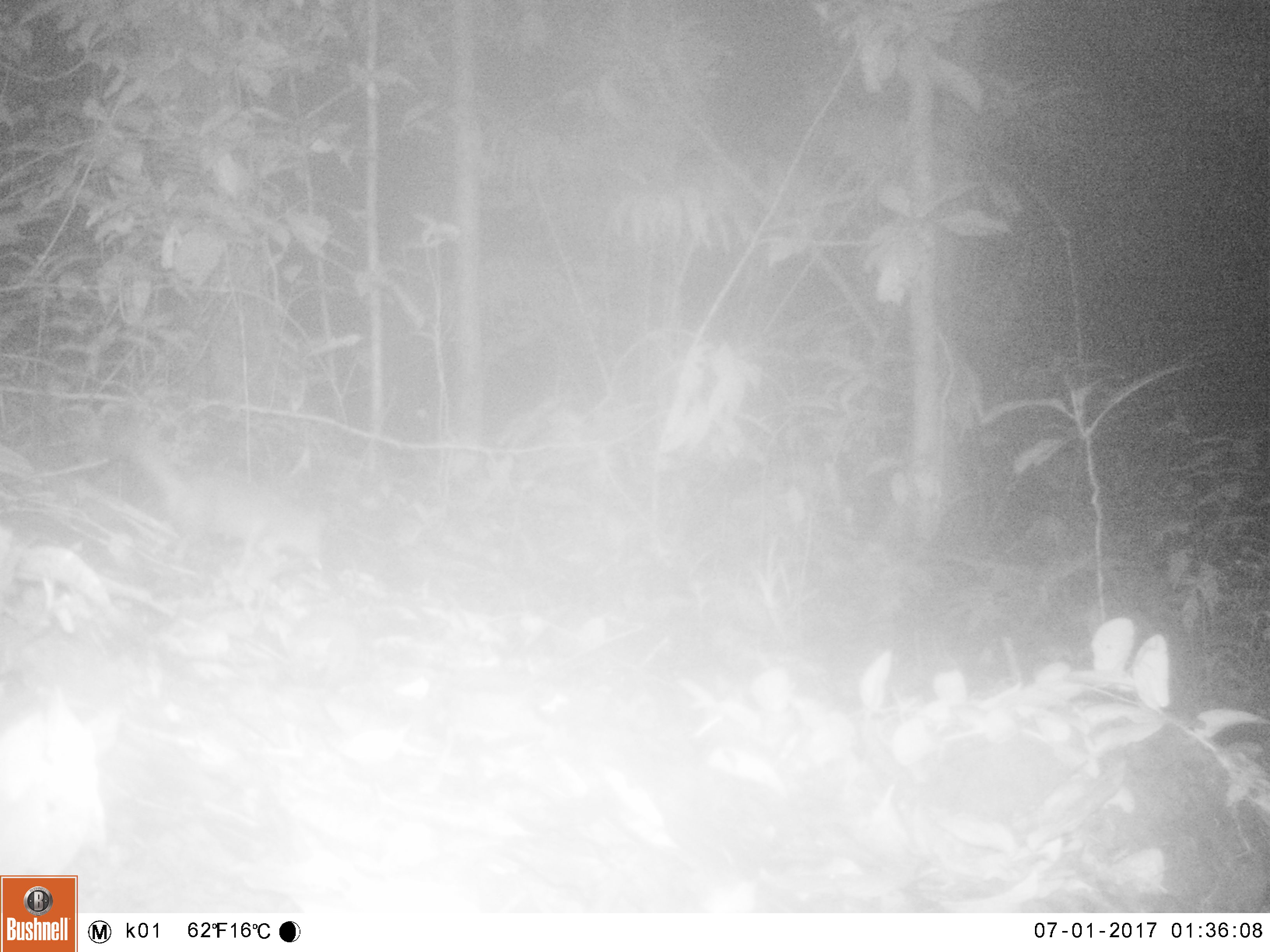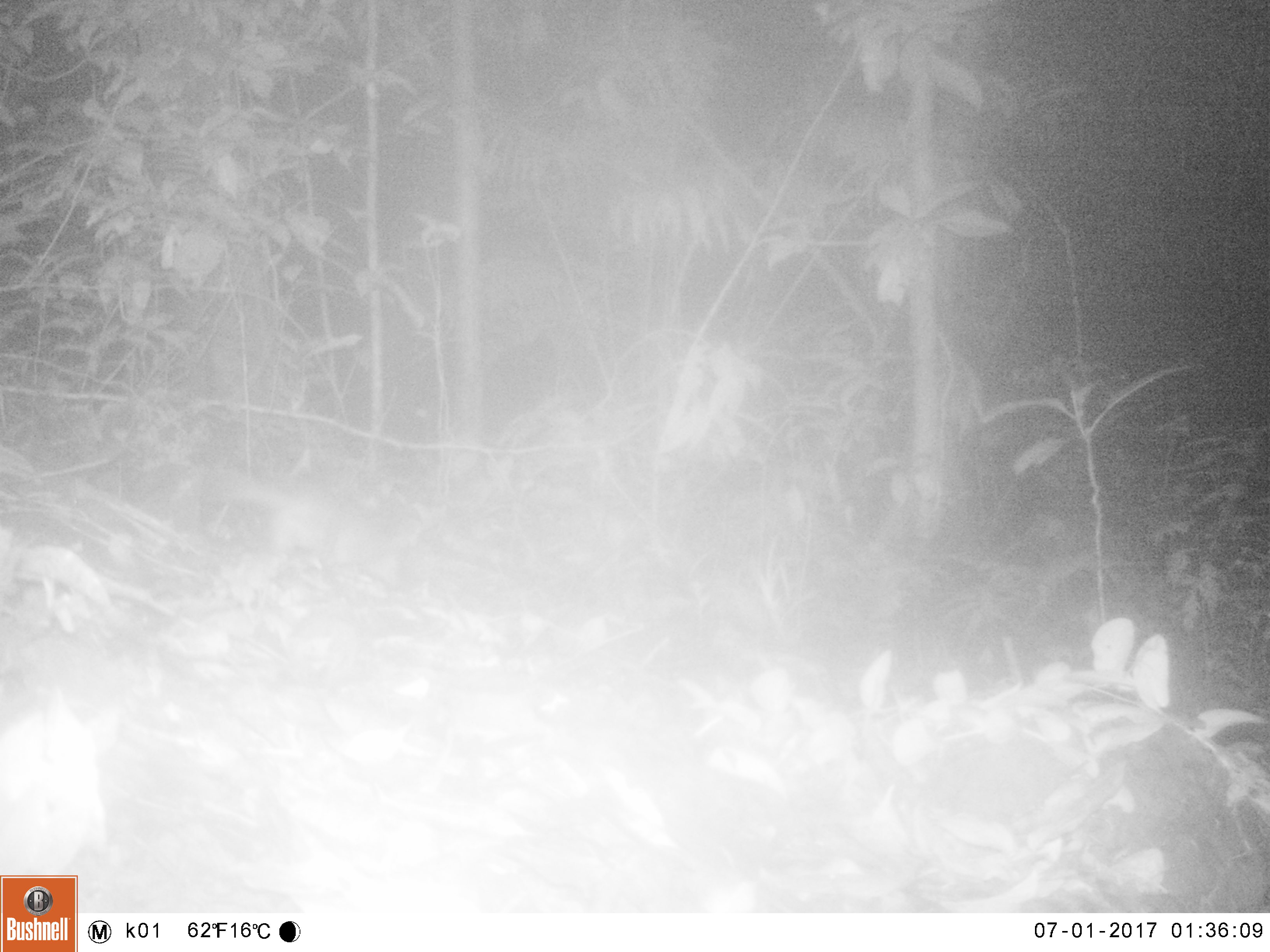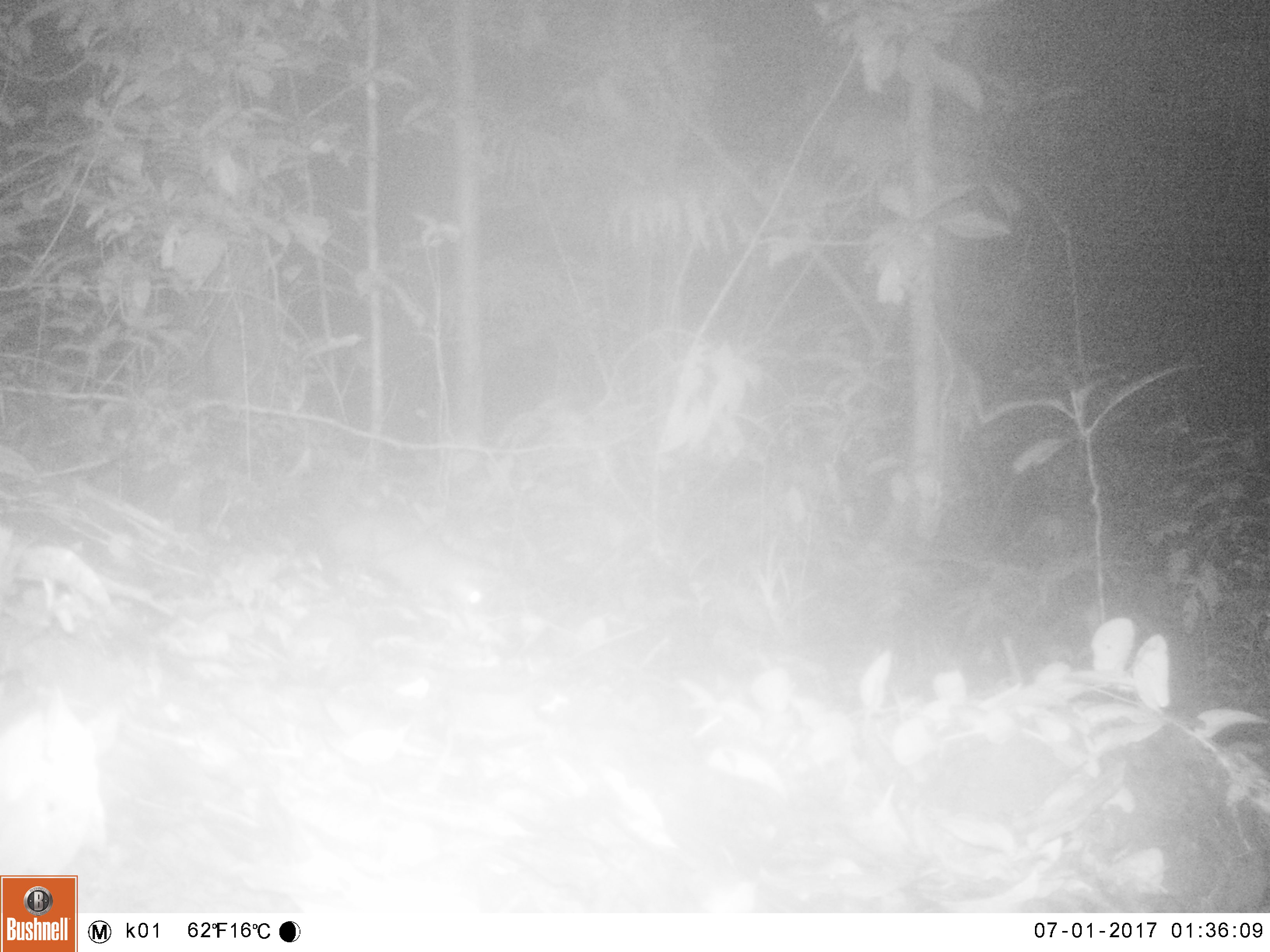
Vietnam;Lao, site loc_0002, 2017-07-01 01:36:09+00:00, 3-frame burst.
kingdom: Animalia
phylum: Chordata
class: Mammalia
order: Carnivora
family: Mustelidae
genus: Melogale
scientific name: Melogale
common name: ferret badger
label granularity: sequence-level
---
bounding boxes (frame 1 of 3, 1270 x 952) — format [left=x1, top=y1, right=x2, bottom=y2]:
ferret badger: [left=125, top=437, right=327, bottom=577]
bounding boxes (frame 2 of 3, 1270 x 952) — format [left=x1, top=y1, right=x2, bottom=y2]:
ferret badger: [left=200, top=463, right=415, bottom=588]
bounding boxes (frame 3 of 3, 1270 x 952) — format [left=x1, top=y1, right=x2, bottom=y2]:
ferret badger: [left=299, top=494, right=507, bottom=619]